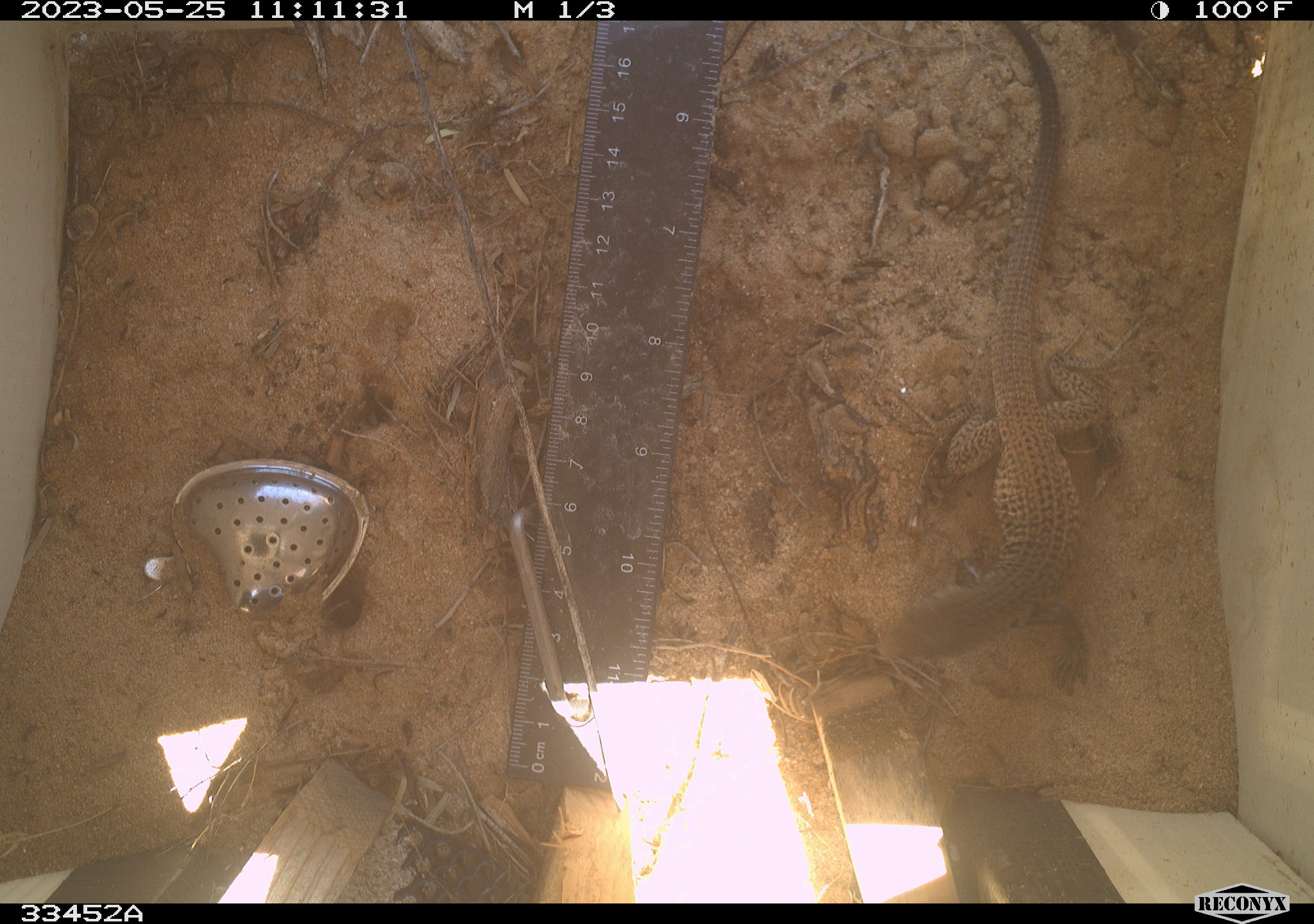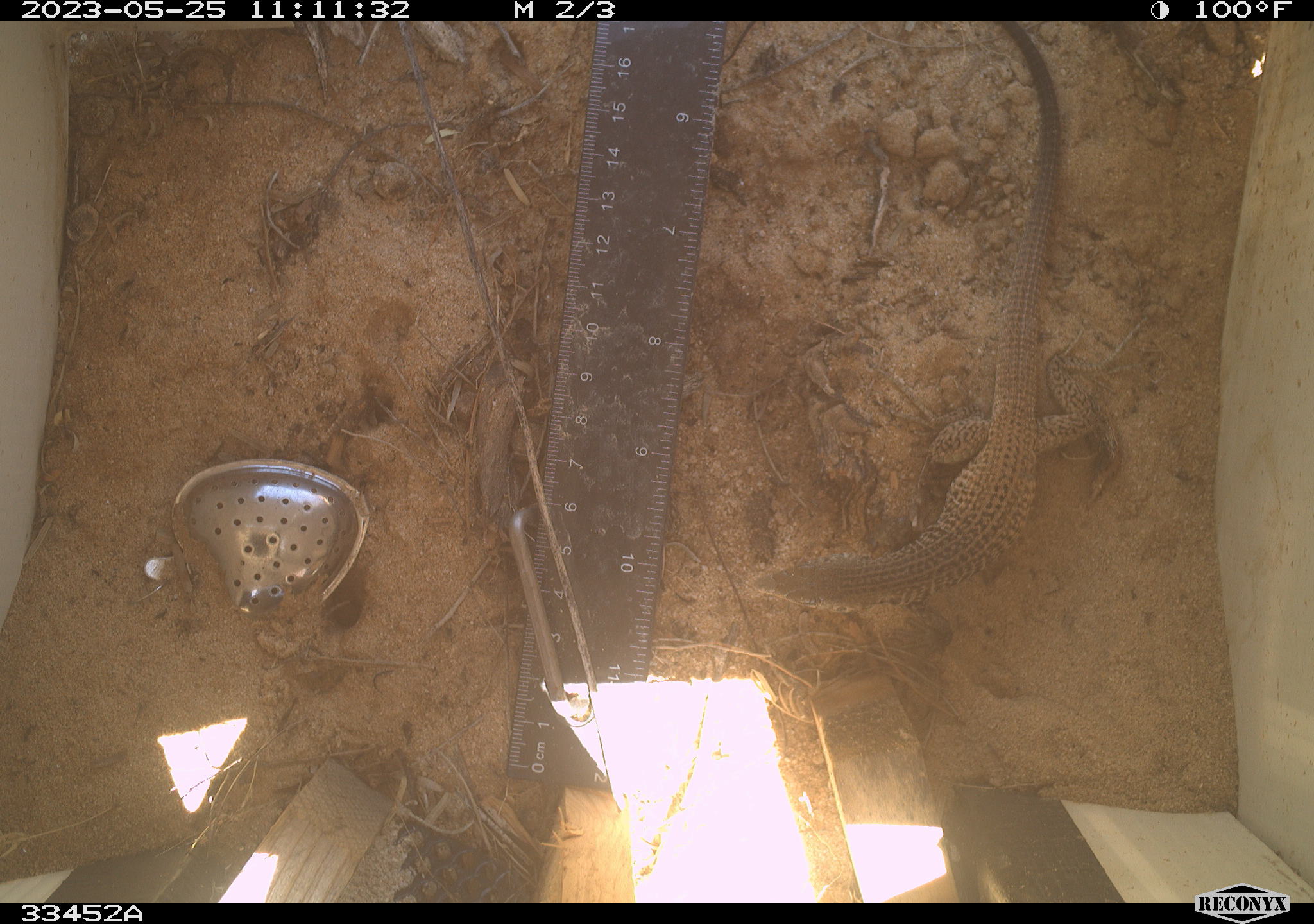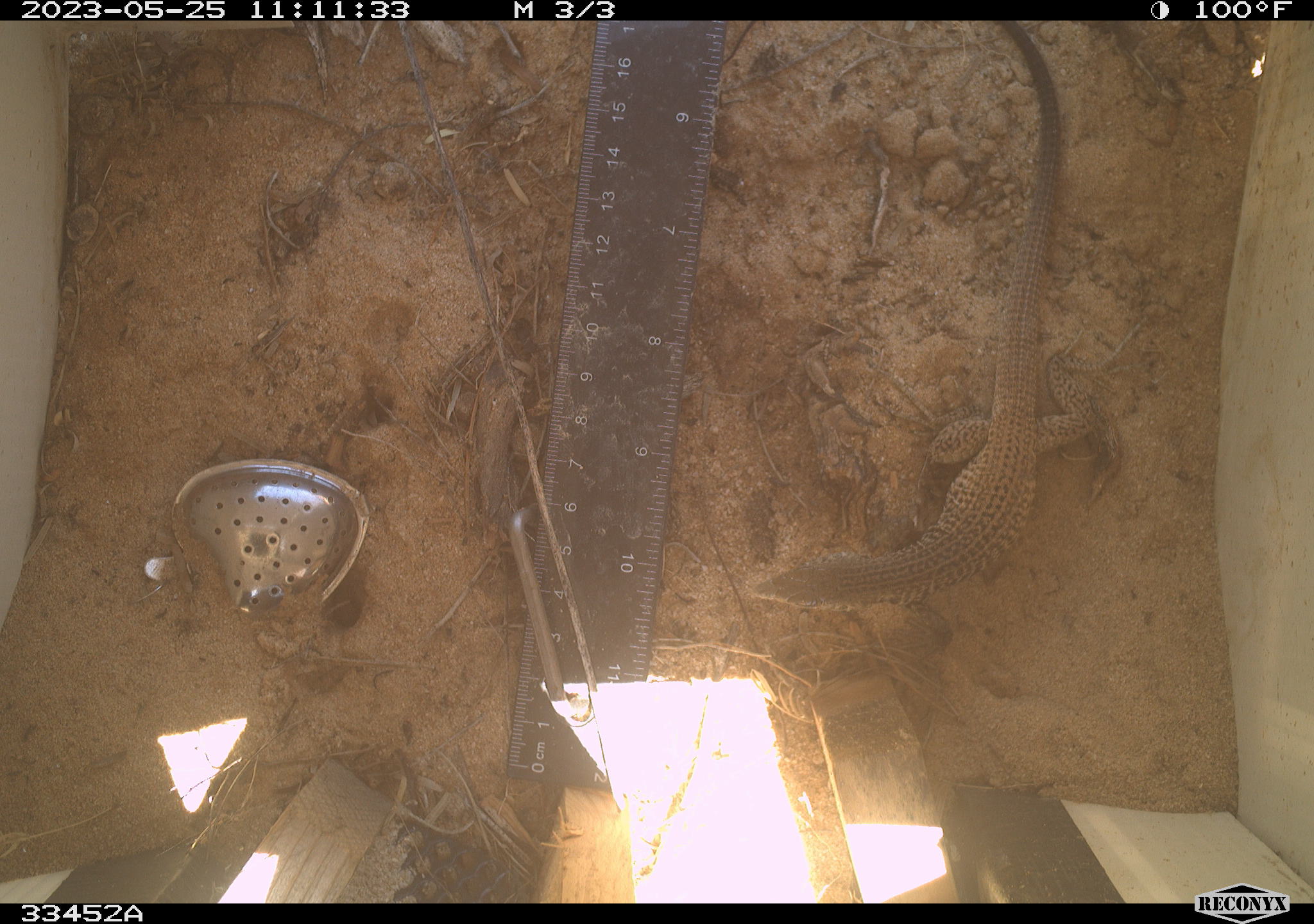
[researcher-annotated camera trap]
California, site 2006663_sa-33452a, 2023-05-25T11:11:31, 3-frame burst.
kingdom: Animalia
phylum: Chordata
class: Reptilia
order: Squamata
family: Teiidae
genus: Aspidoscelis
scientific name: Aspidoscelis tigris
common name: western whiptail